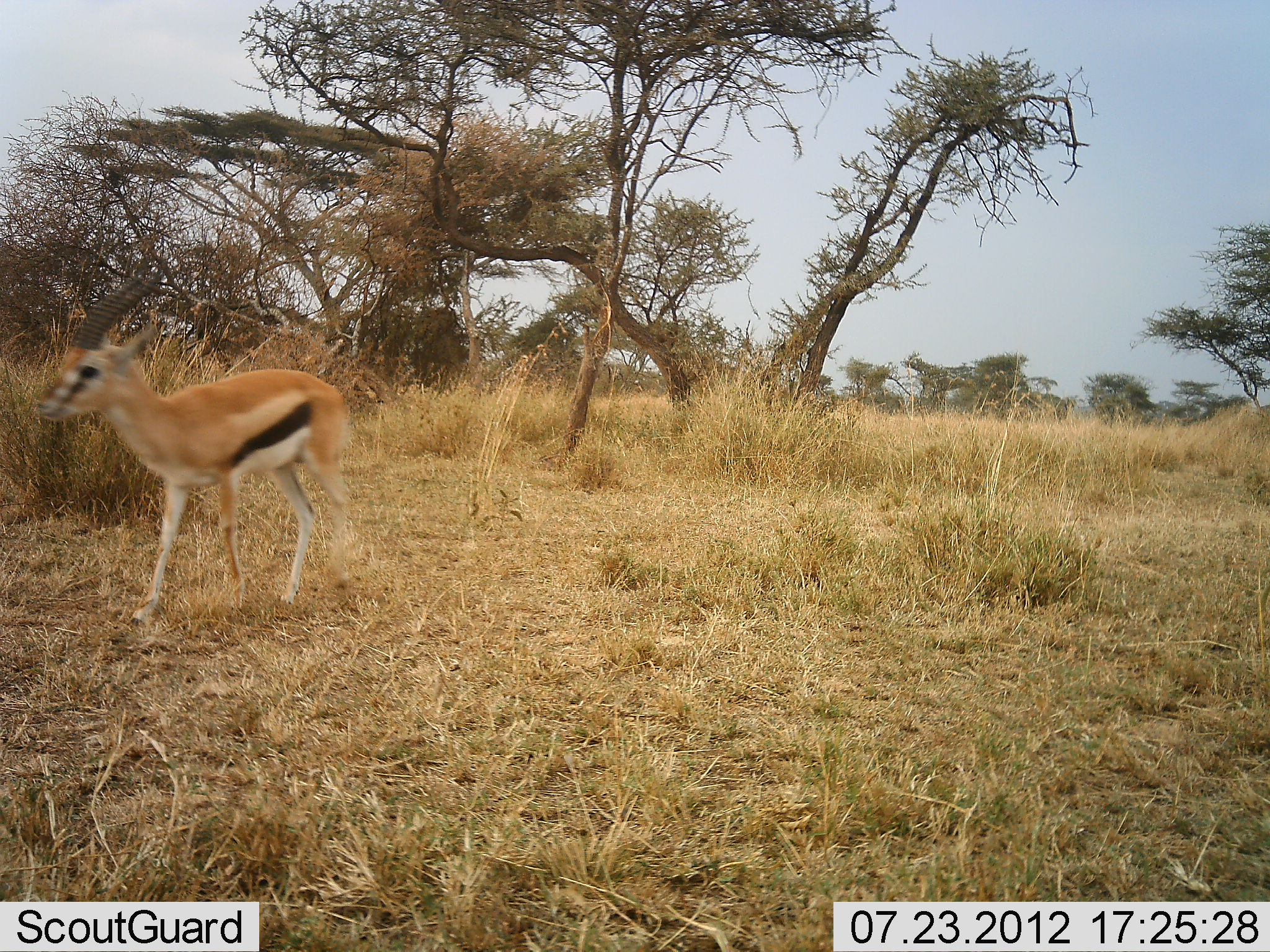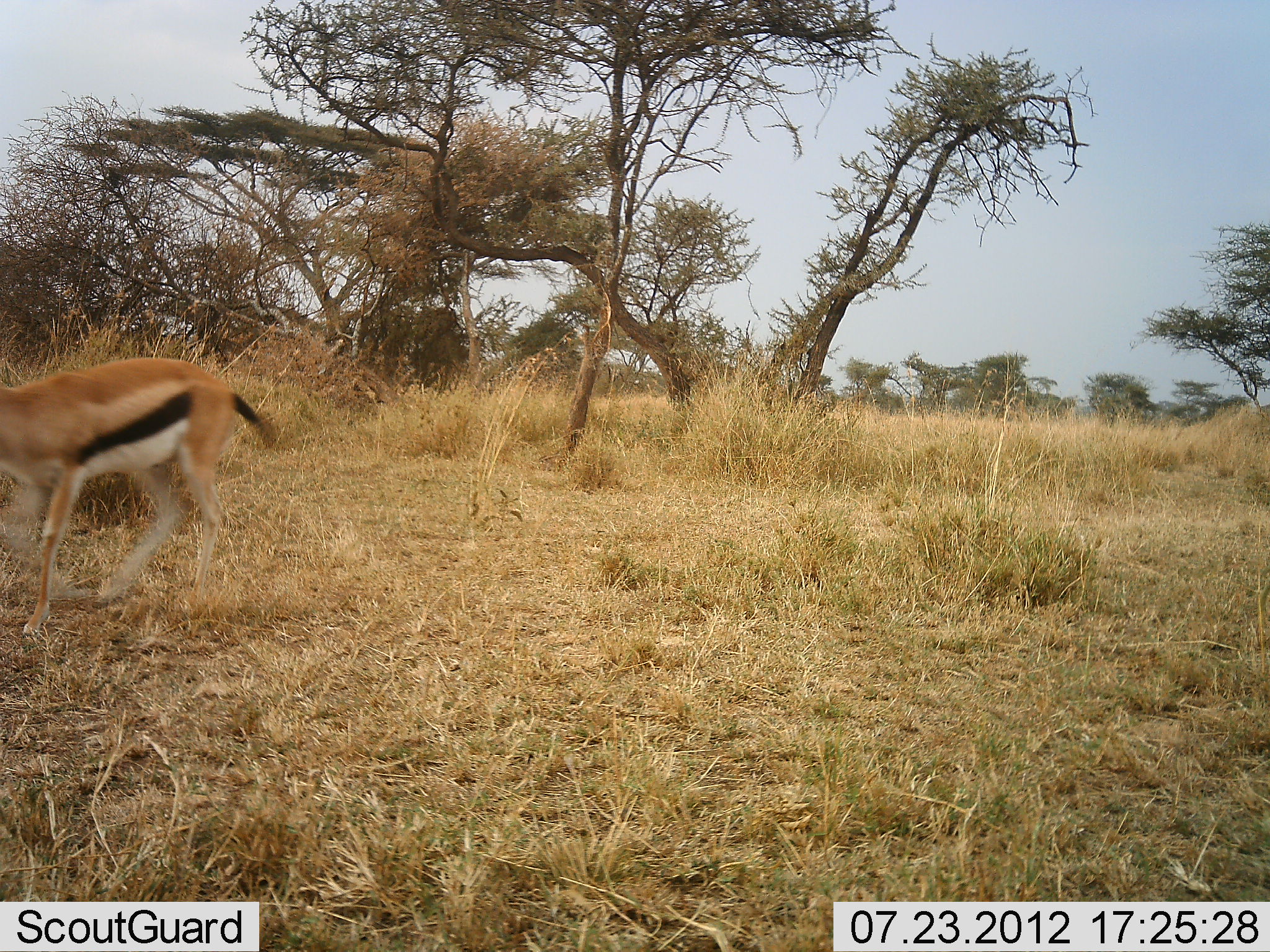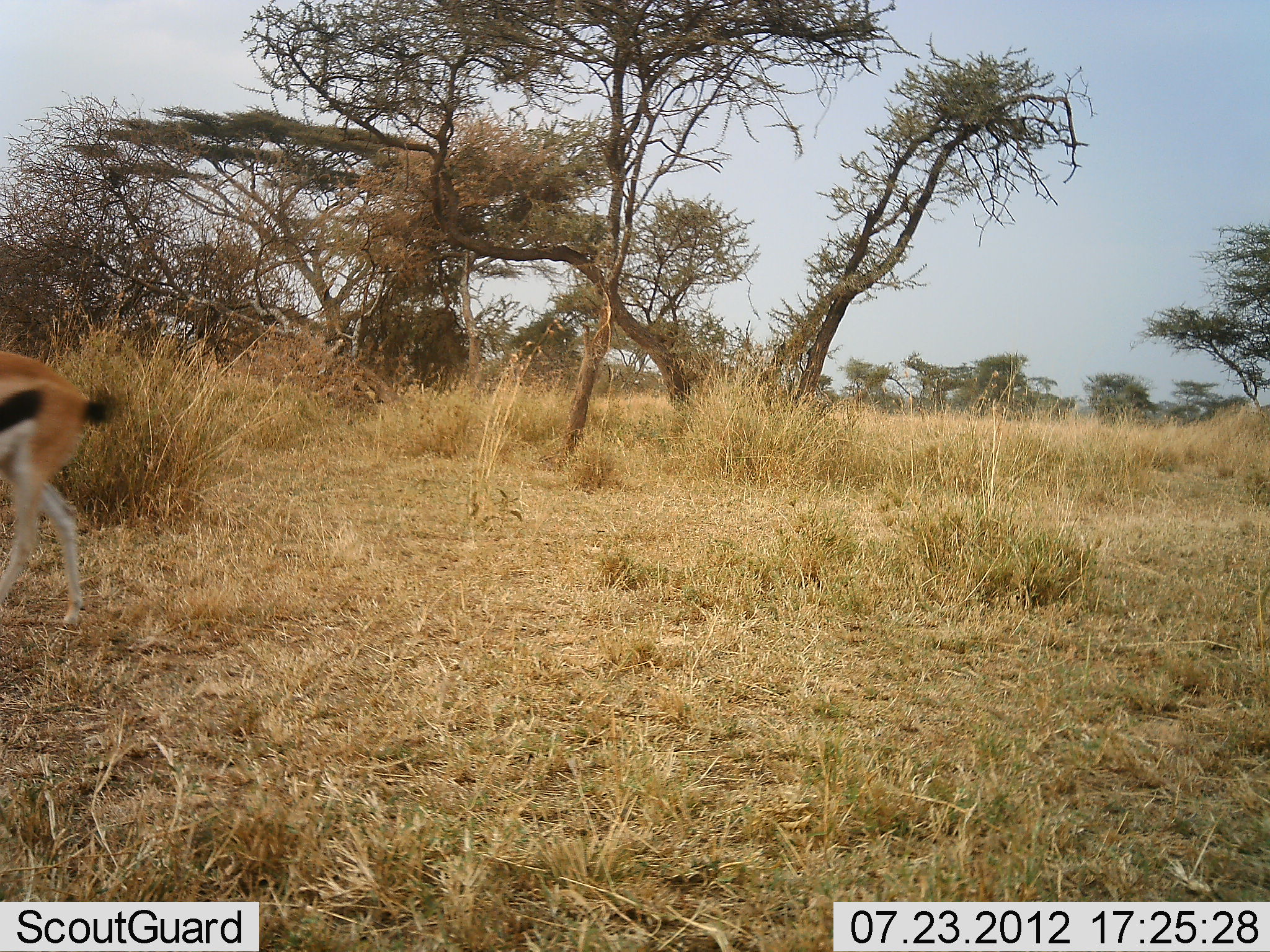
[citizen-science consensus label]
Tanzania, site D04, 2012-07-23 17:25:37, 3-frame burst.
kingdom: Animalia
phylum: Chordata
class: Mammalia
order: Artiodactyla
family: Bovidae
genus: Eudorcas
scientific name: Eudorcas thomsonii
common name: thomson's gazelle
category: gazellethomsons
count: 1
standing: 0%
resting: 0%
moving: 100%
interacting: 0%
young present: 0%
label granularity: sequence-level